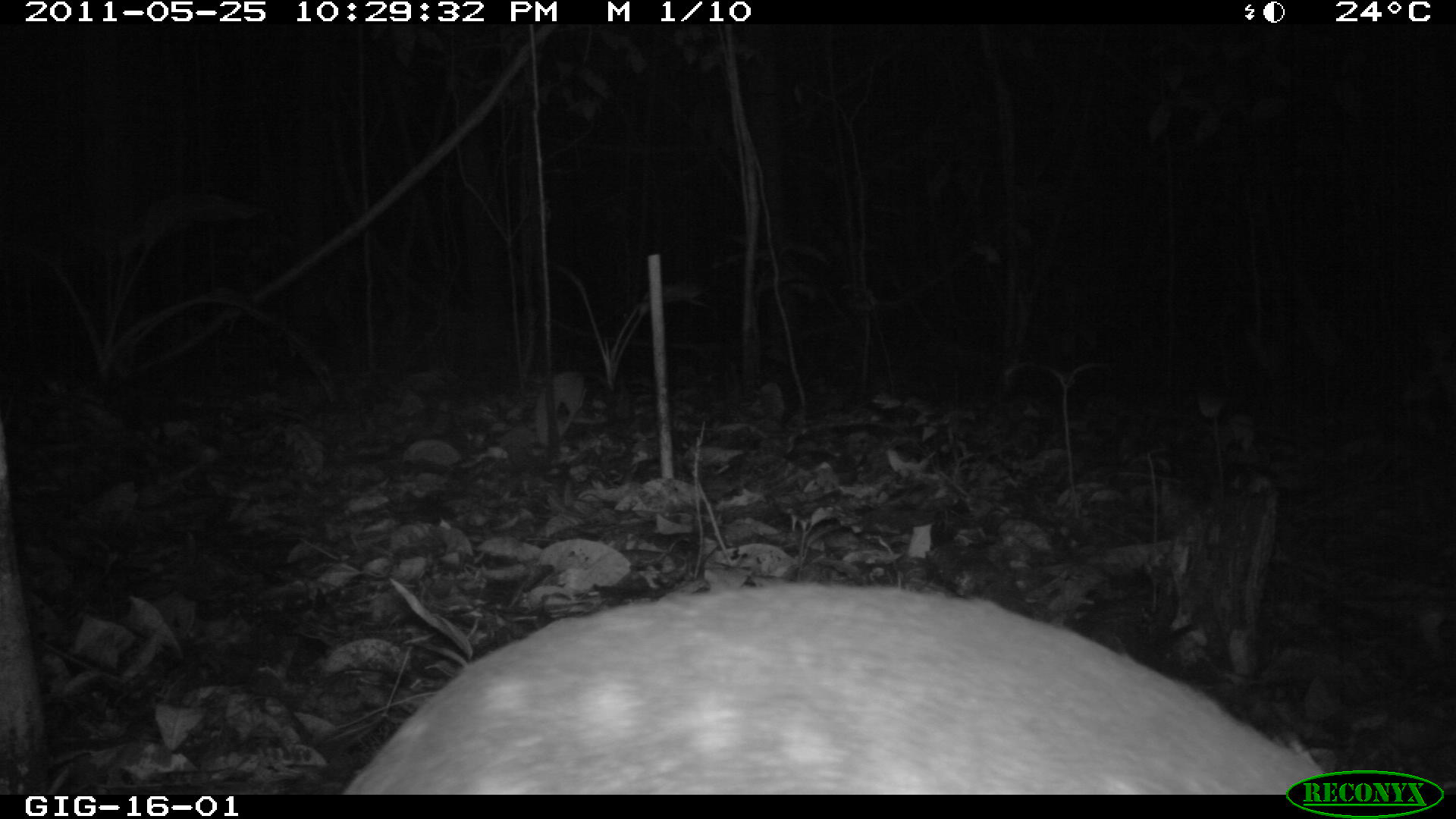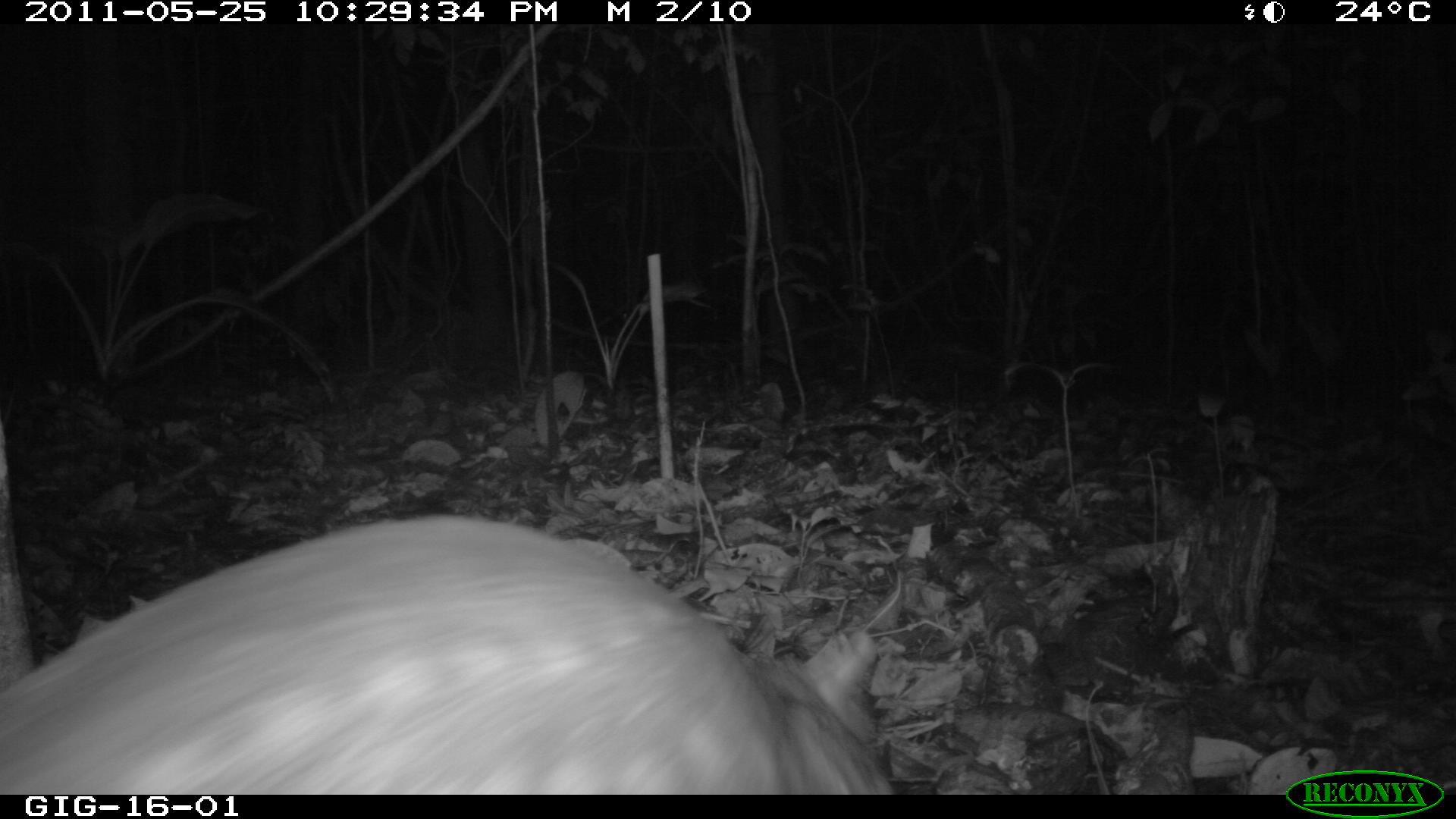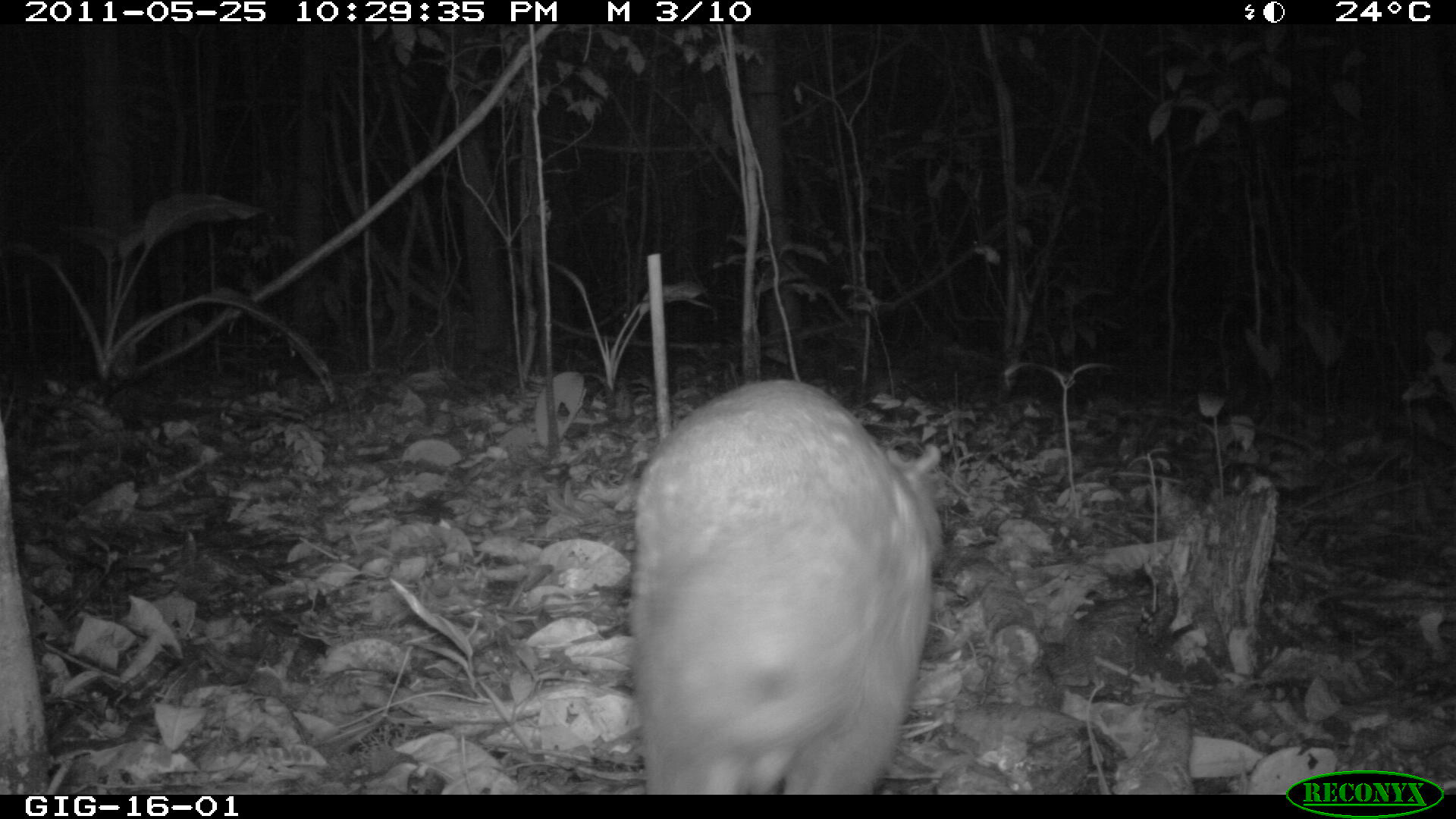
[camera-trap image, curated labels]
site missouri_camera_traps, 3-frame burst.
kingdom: Animalia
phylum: Chordata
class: Mammalia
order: Rodentia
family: Cuniculidae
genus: Cuniculus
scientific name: Cuniculus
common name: paca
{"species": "paca (Cuniculus)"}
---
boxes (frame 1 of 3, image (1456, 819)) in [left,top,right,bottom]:
paca: [324,576,1351,804]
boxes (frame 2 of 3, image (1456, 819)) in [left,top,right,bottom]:
paca: [9,509,915,808]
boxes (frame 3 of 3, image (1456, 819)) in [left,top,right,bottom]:
paca: [596,365,965,804]